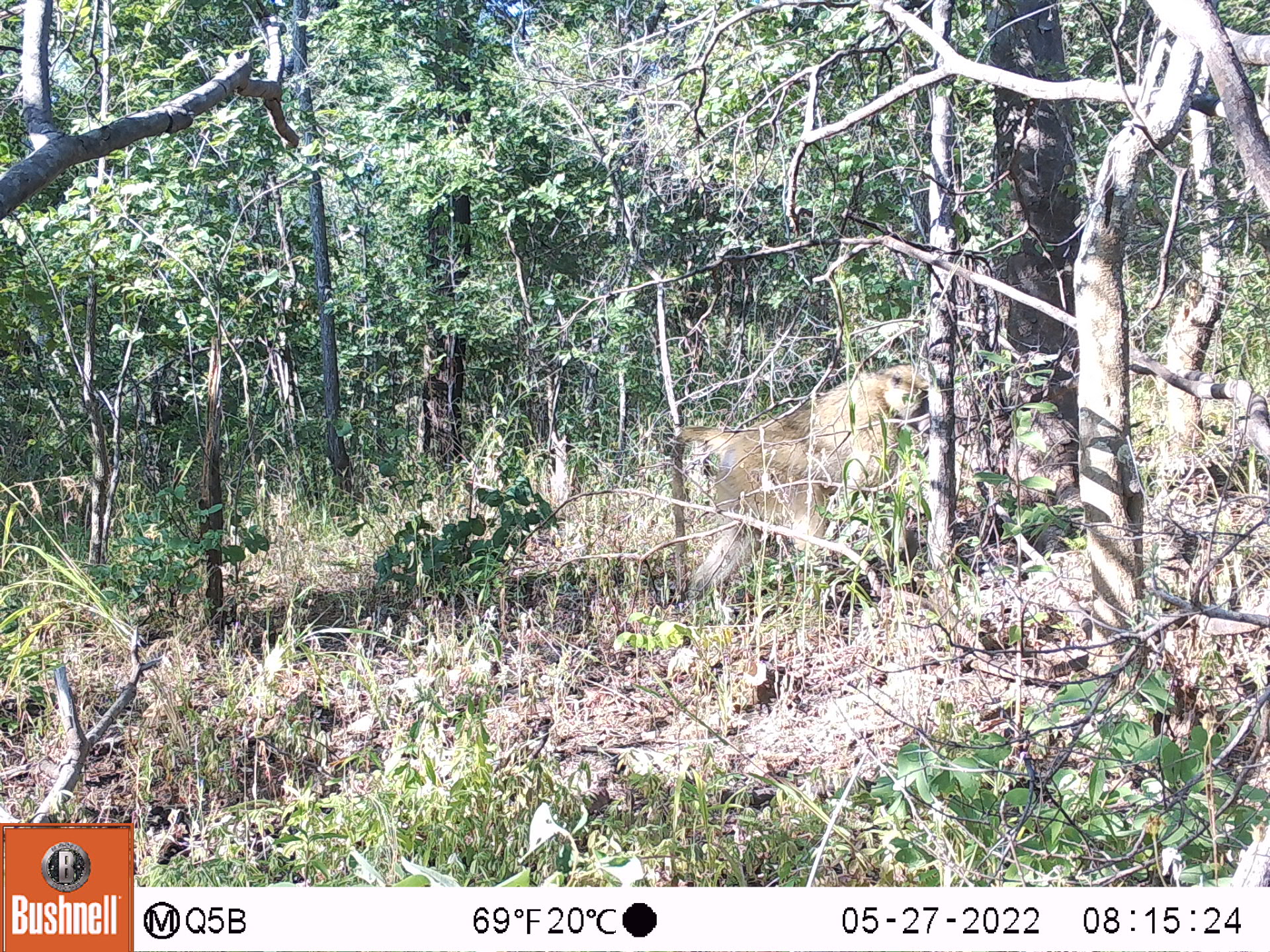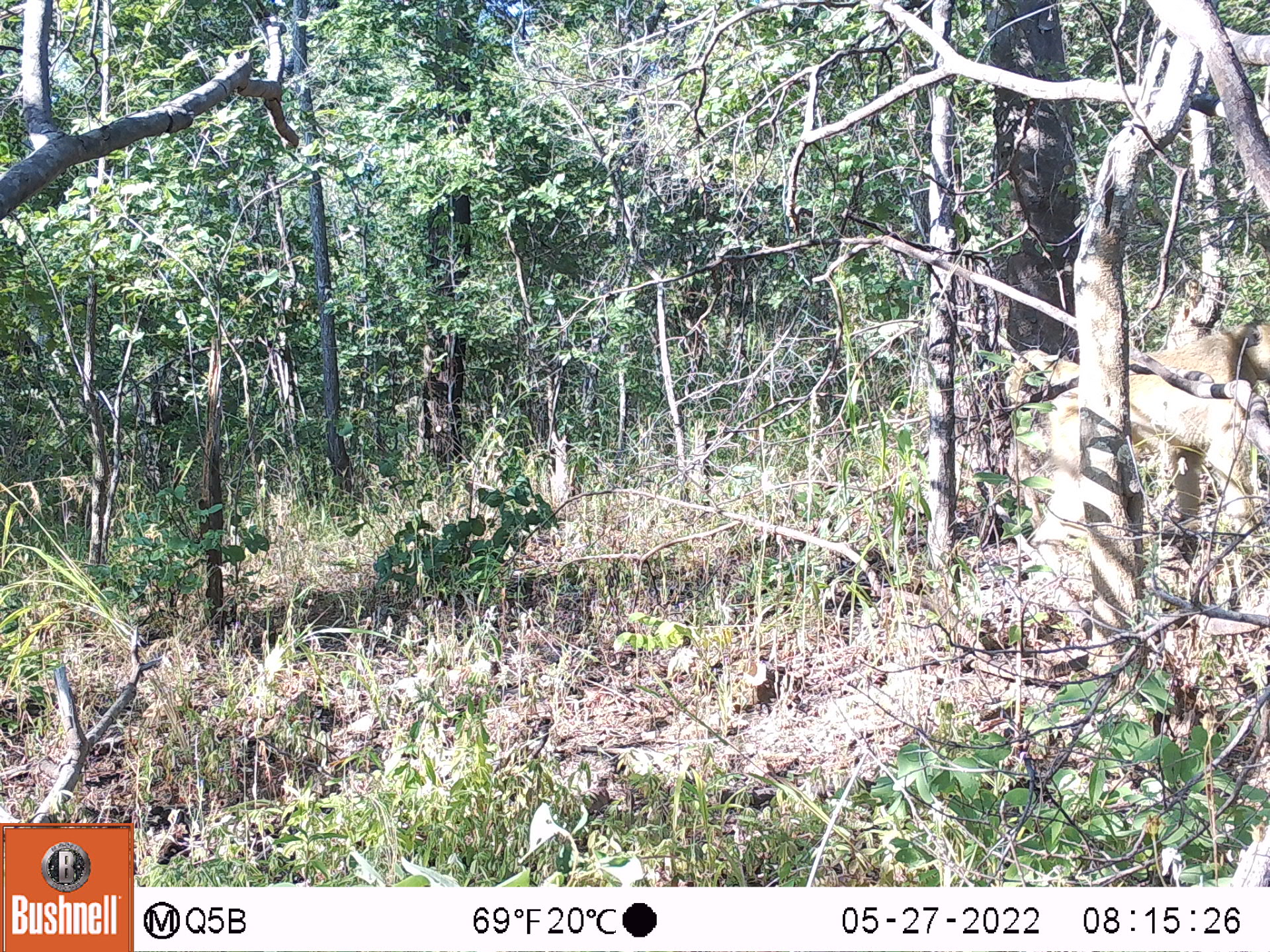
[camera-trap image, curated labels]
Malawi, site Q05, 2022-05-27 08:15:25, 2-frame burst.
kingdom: Animalia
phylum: Chordata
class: Mammalia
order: Primates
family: Cercopithecidae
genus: Papio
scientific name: Papio cynocephalus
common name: yellow baboon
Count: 1.